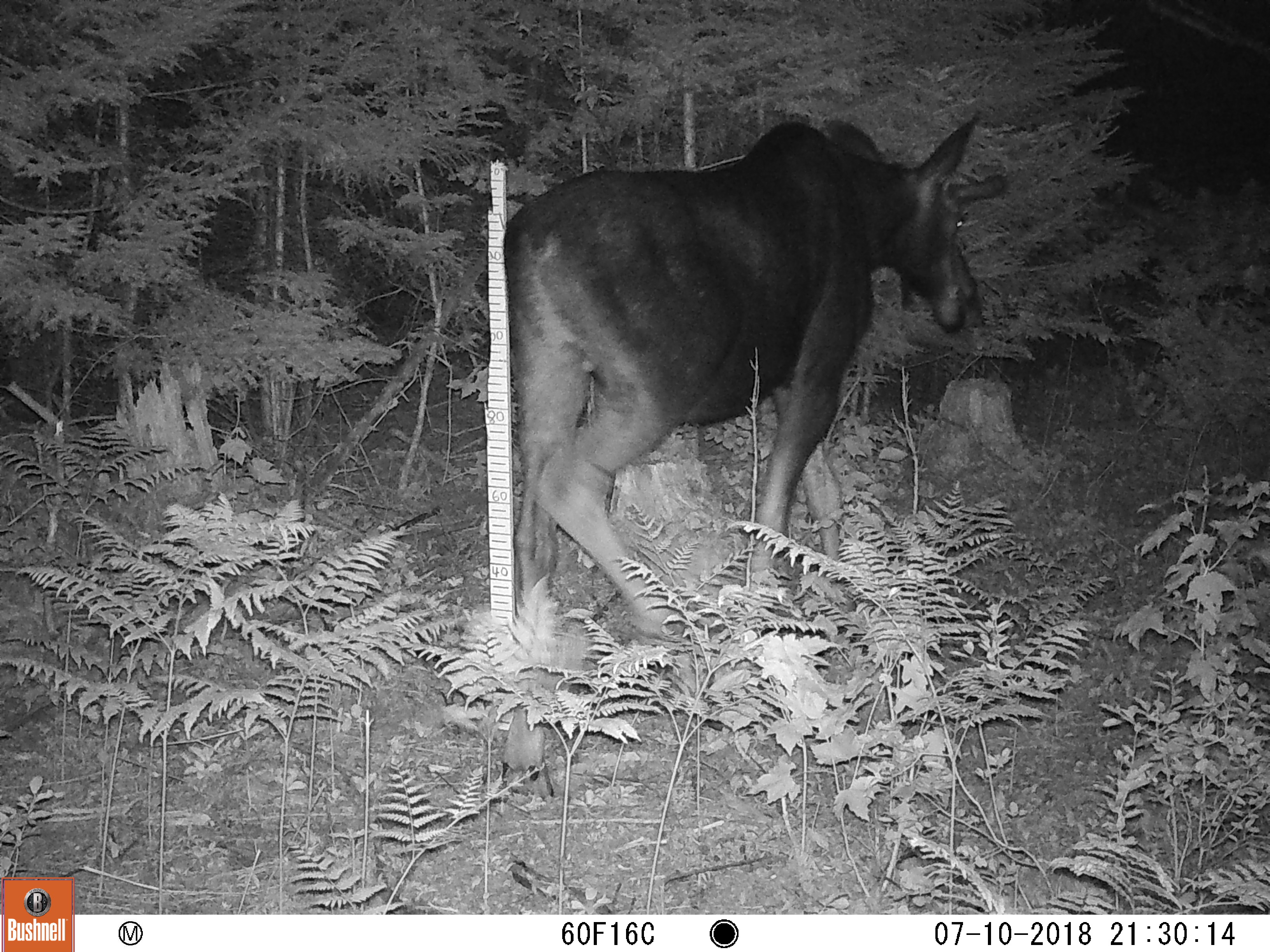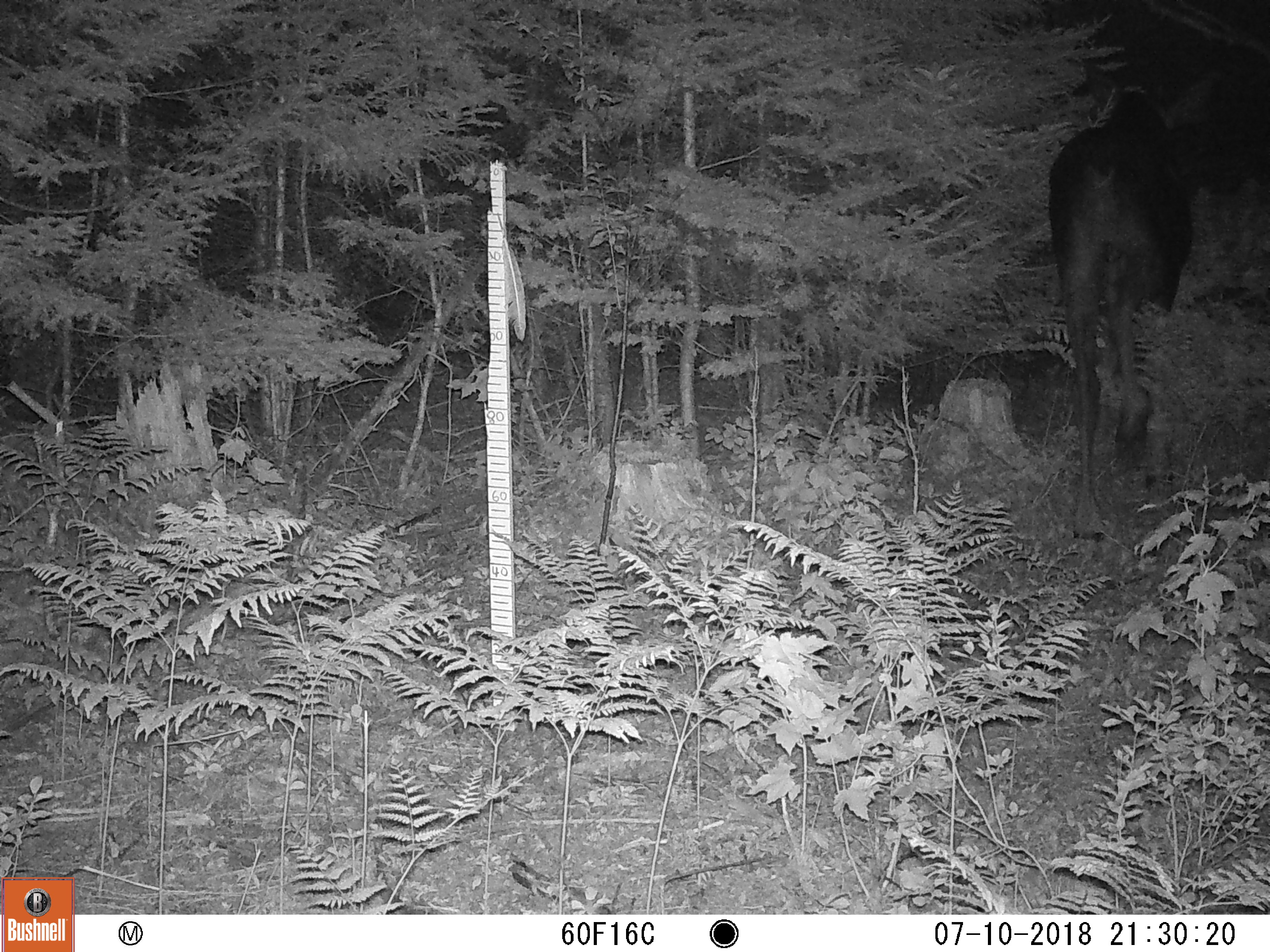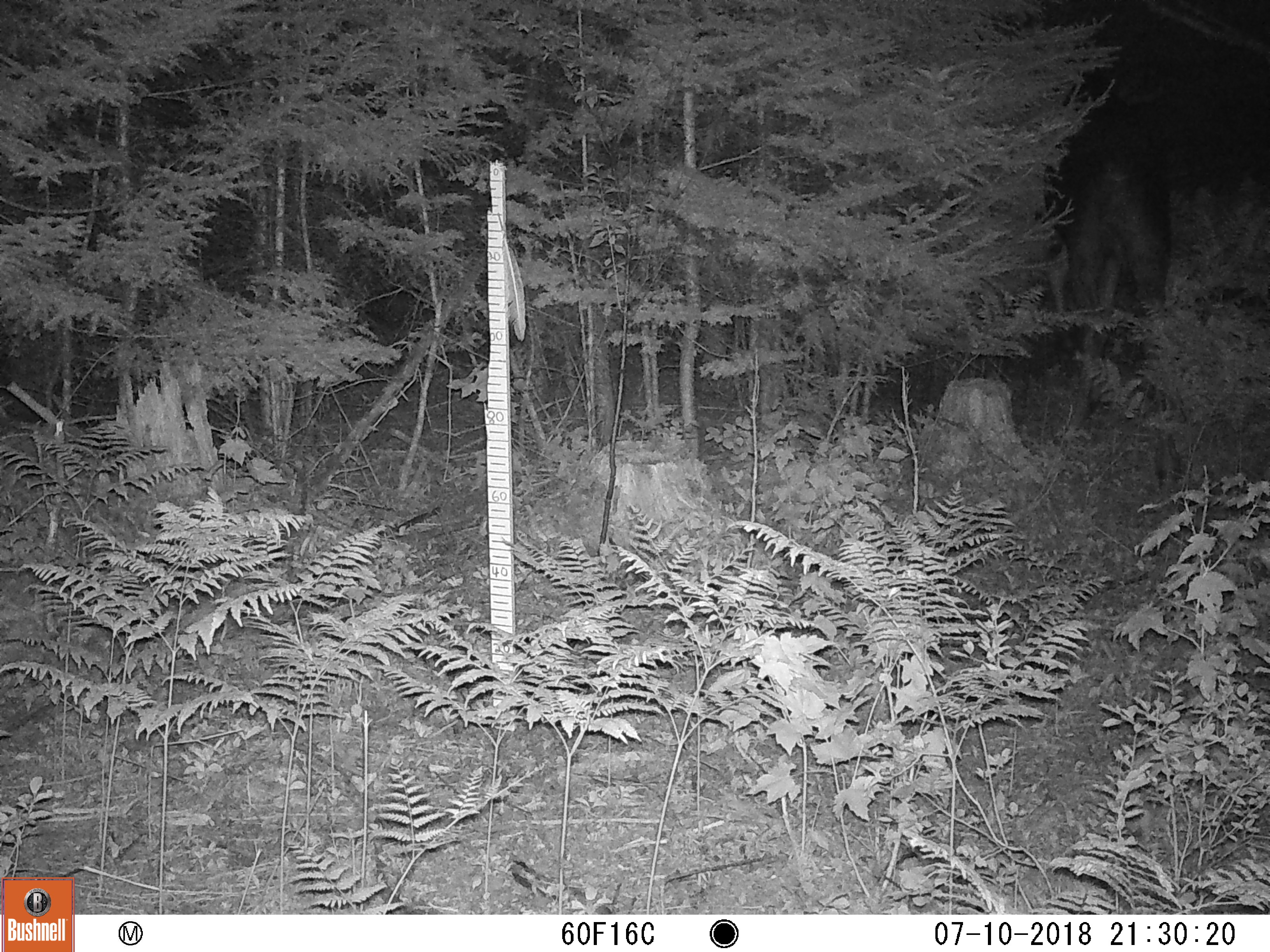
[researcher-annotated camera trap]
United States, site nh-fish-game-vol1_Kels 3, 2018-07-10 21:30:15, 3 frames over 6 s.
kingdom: Animalia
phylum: Chordata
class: Mammalia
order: Artiodactyla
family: Cervidae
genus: Alces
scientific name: Alces alces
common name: moose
Moose (Alces alces).